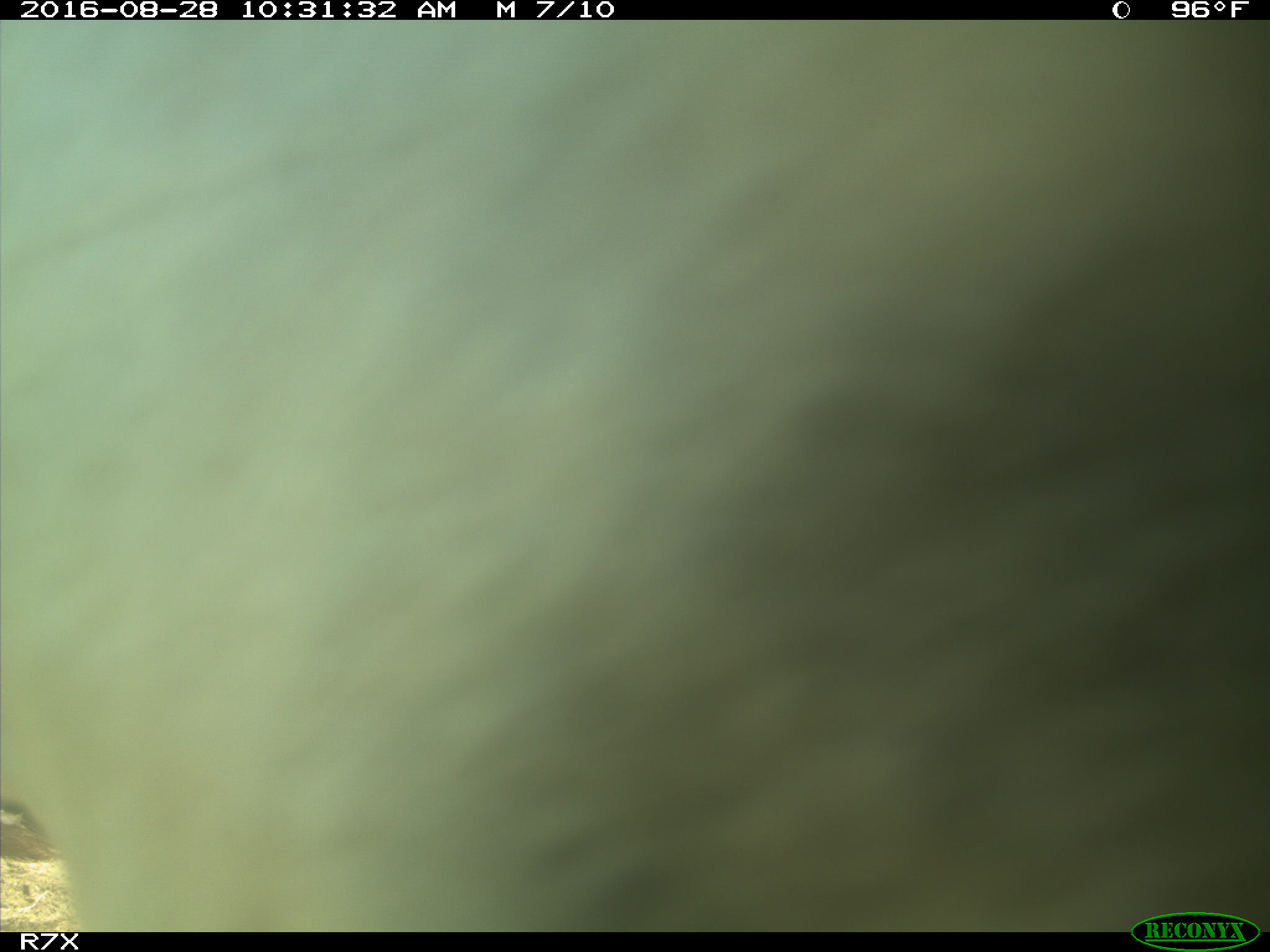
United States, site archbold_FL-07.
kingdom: Animalia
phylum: Chordata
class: Mammalia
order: Artiodactyla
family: Bovidae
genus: Bos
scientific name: Bos taurus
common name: domestic cow